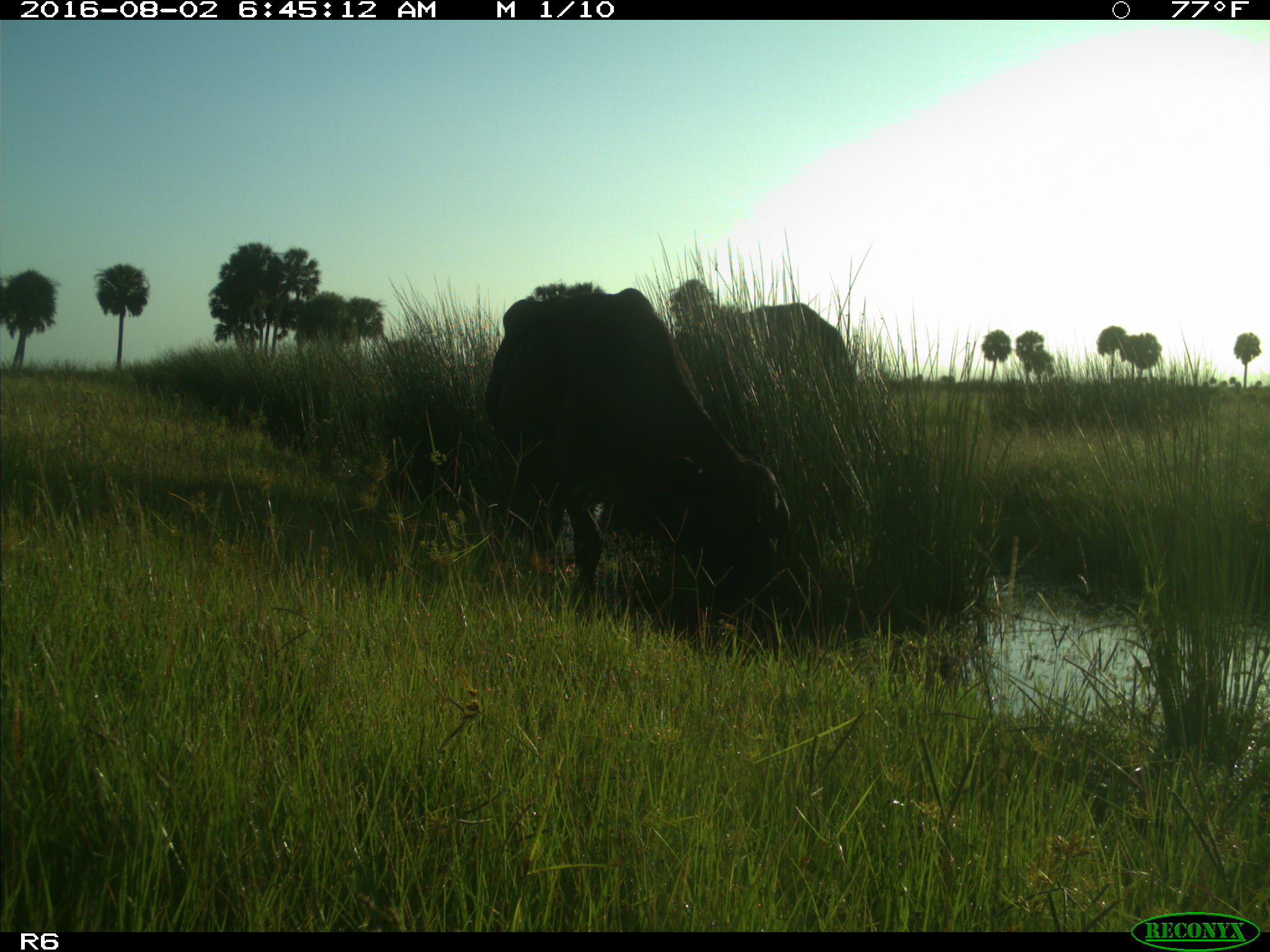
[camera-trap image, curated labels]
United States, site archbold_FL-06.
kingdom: Animalia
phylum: Chordata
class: Mammalia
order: Artiodactyla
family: Bovidae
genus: Bos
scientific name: Bos taurus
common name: domestic cow